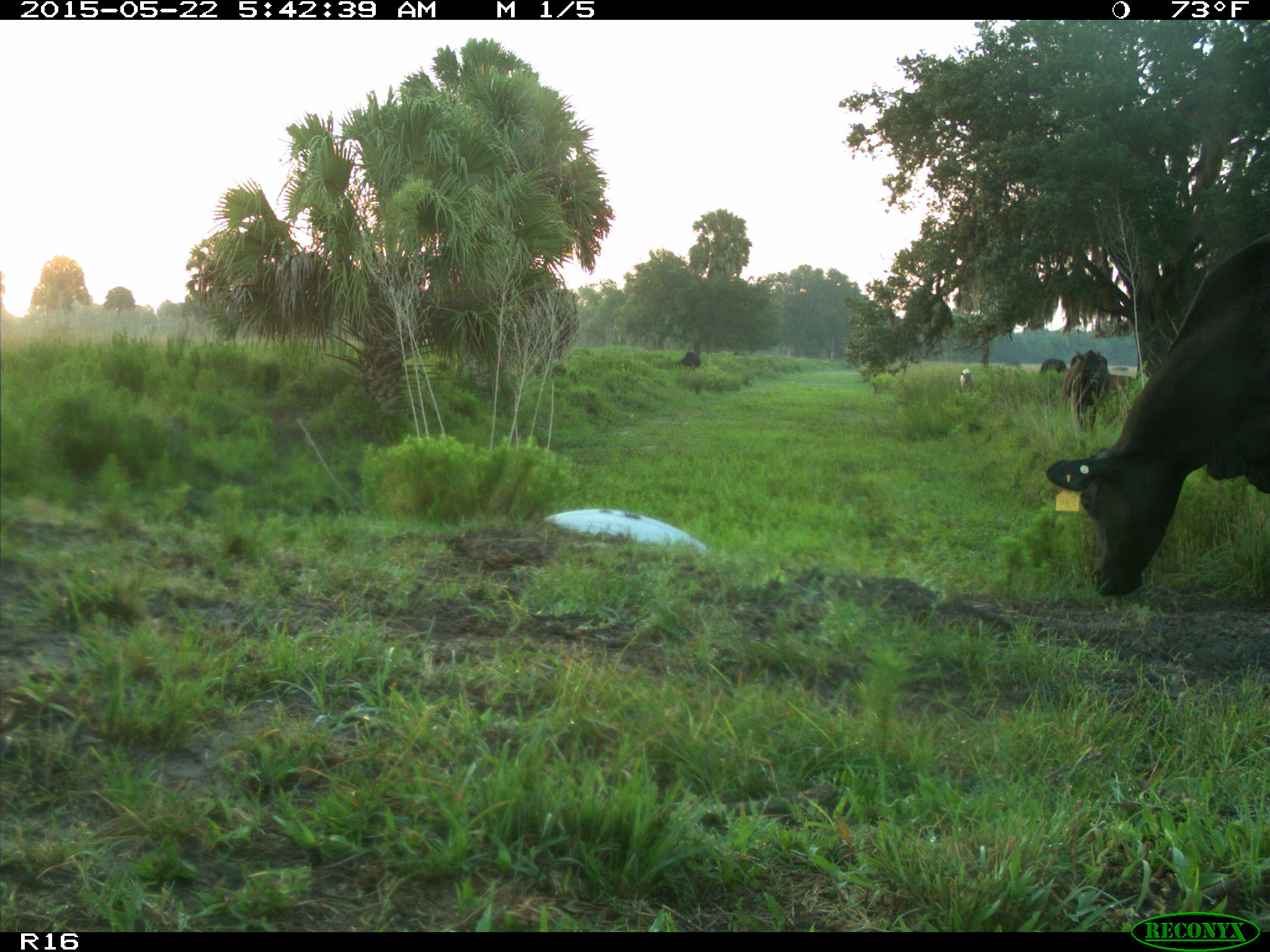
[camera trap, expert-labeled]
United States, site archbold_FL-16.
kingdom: Animalia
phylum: Chordata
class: Mammalia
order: Artiodactyla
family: Bovidae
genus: Bos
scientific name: Bos taurus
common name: domestic cow